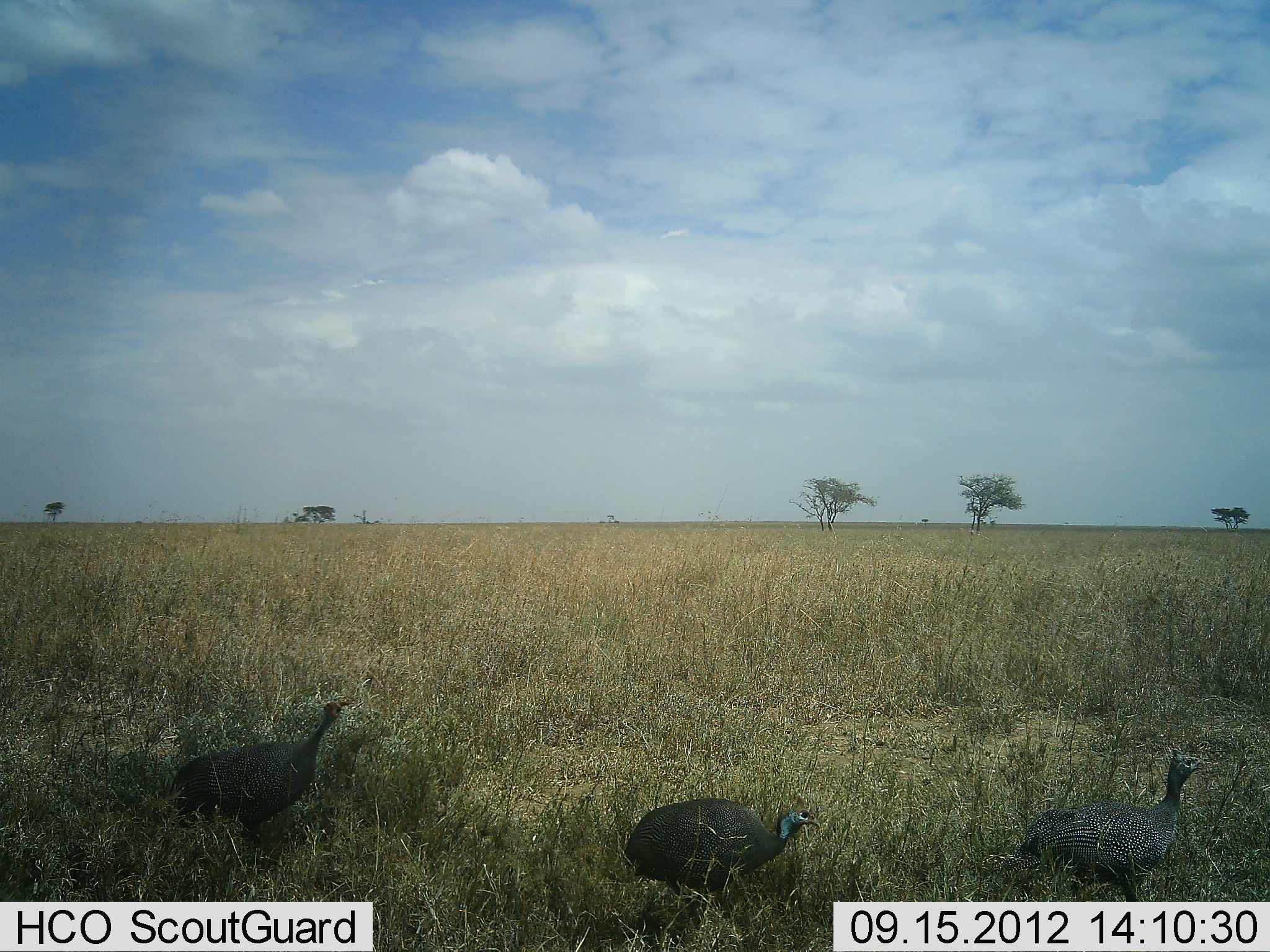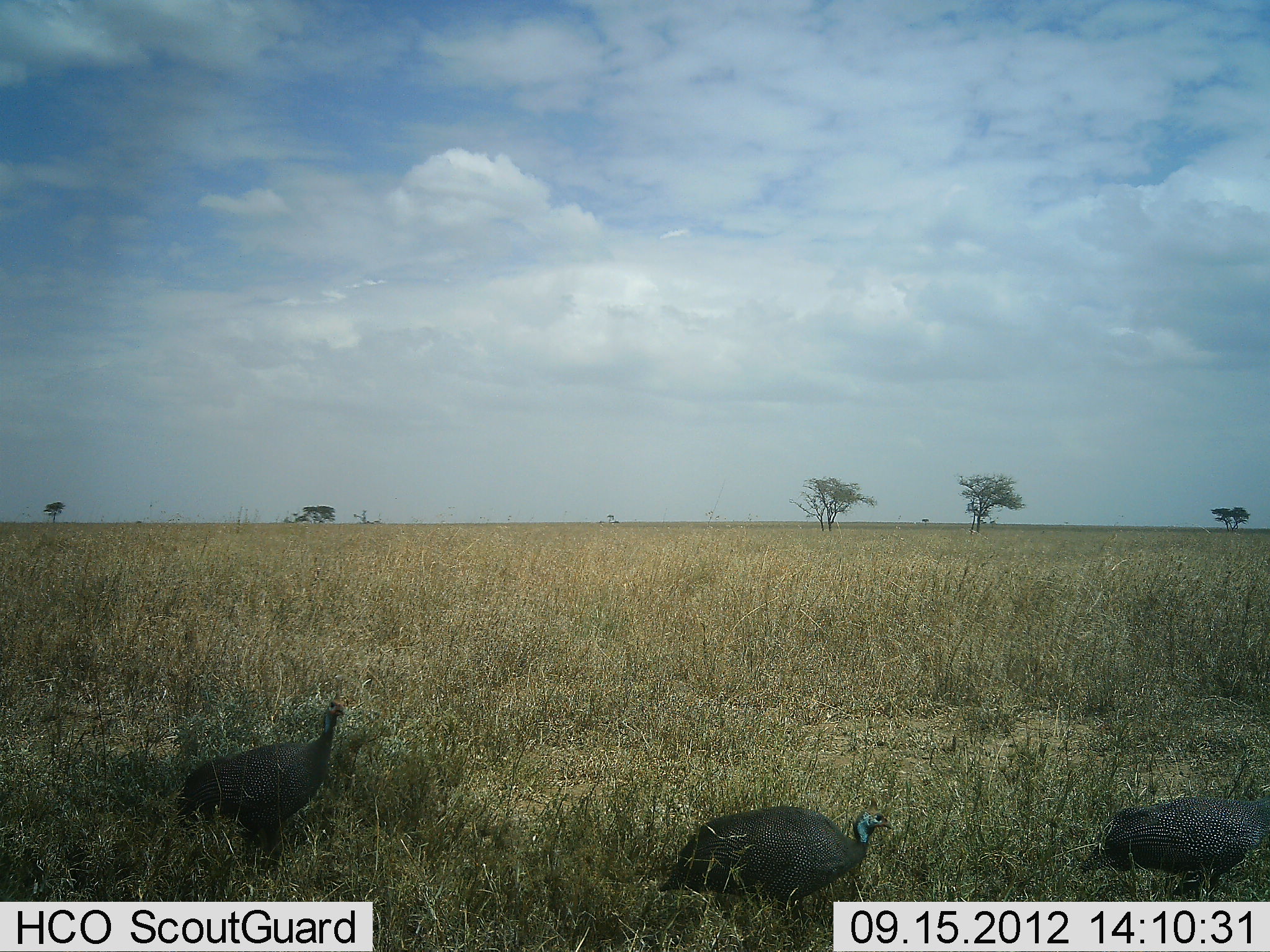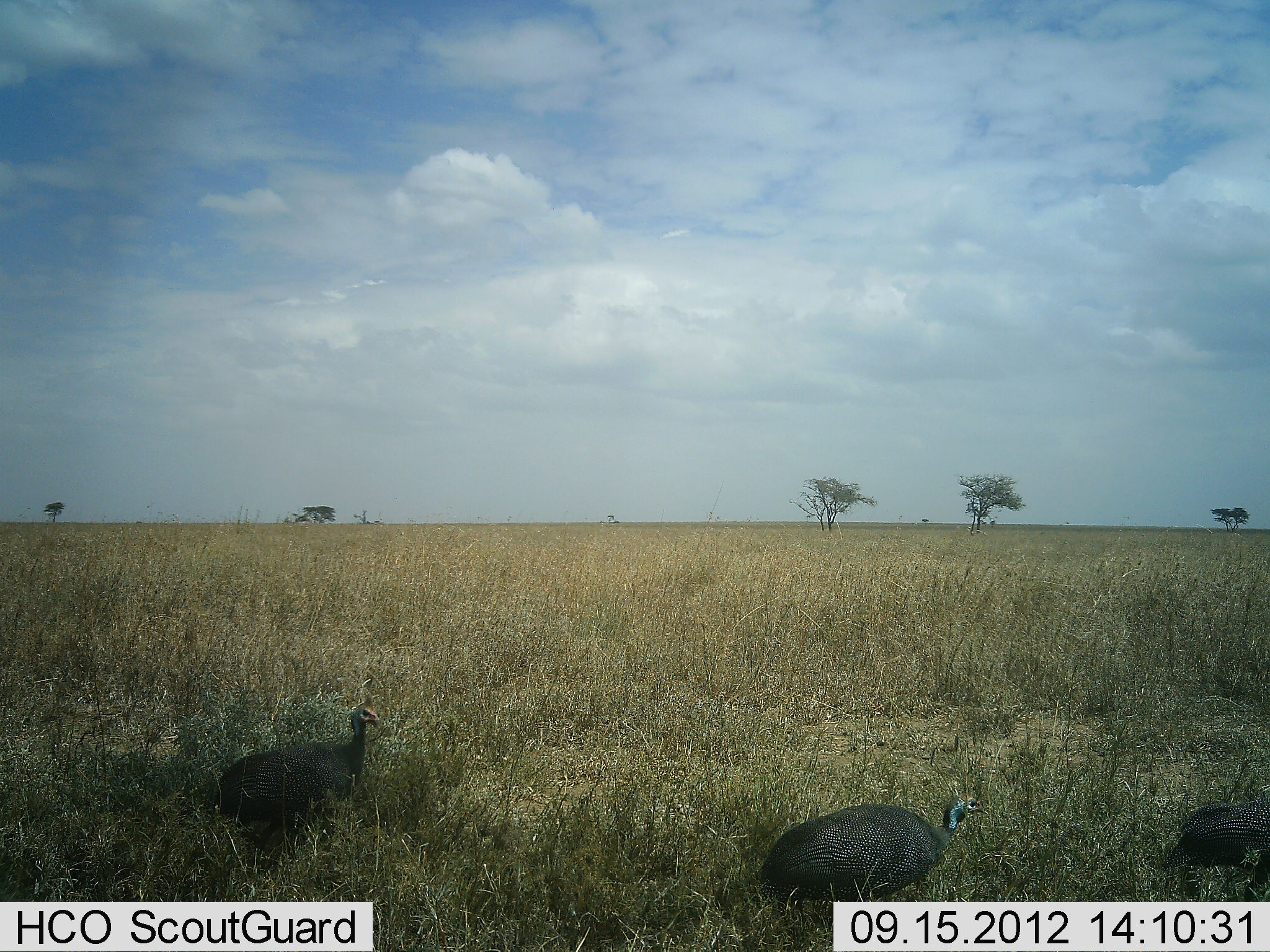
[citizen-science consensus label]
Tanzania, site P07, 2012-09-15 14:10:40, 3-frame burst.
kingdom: Animalia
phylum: Chordata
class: Aves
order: Galliformes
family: Numididae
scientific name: Numididae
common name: guinea fowl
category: guineafowl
Guineafowl (guinea fowl) (Numididae), count 3. Behavior (volunteer vote fractions): standing 10%, resting 0%, moving 90%, interacting 0%. Young present (vote fraction): 0%. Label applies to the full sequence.